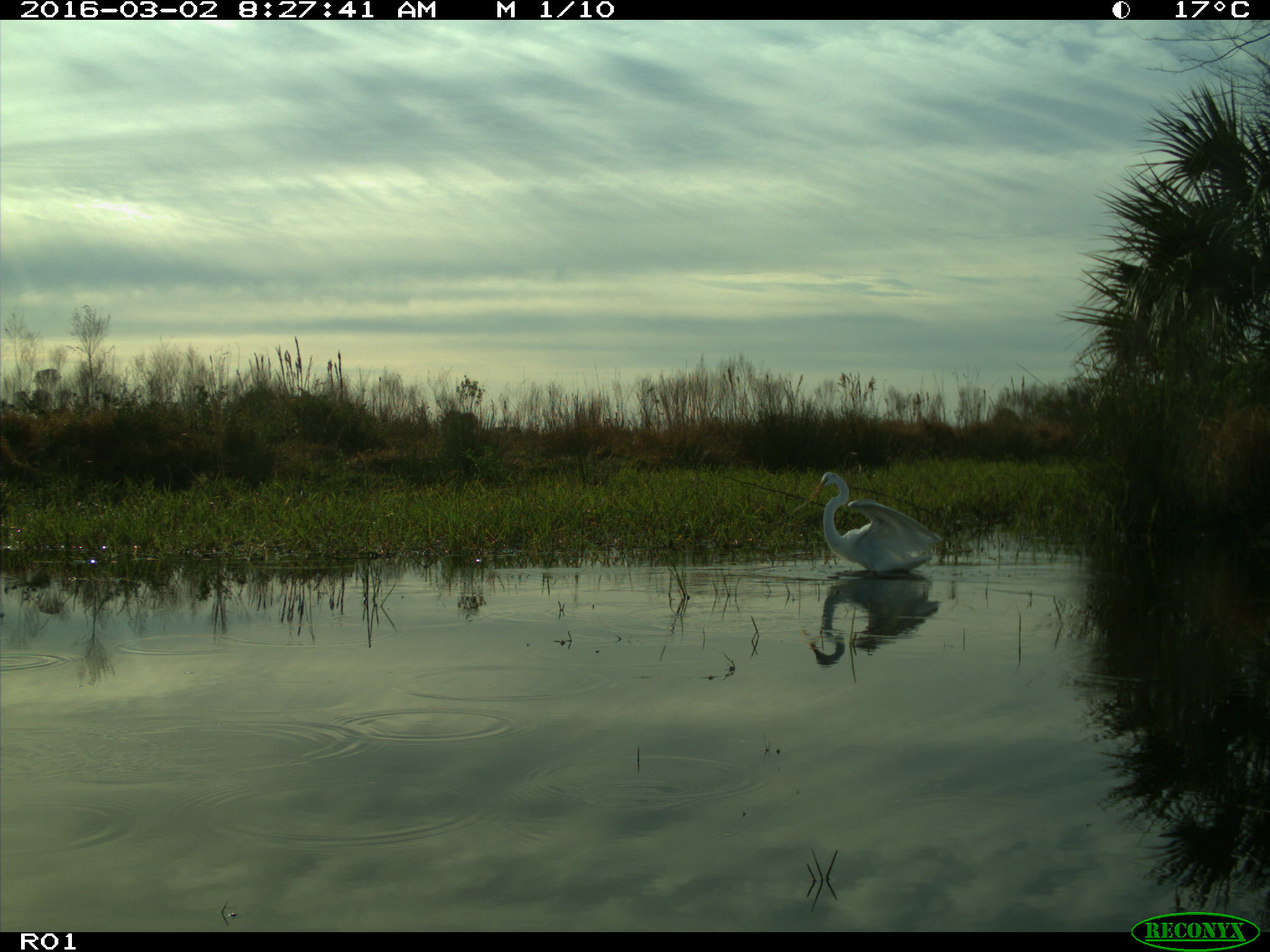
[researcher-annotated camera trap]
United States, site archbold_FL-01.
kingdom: Animalia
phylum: Chordata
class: Aves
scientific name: Aves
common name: birds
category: unidentified bird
Unidentified bird (birds) (Aves).